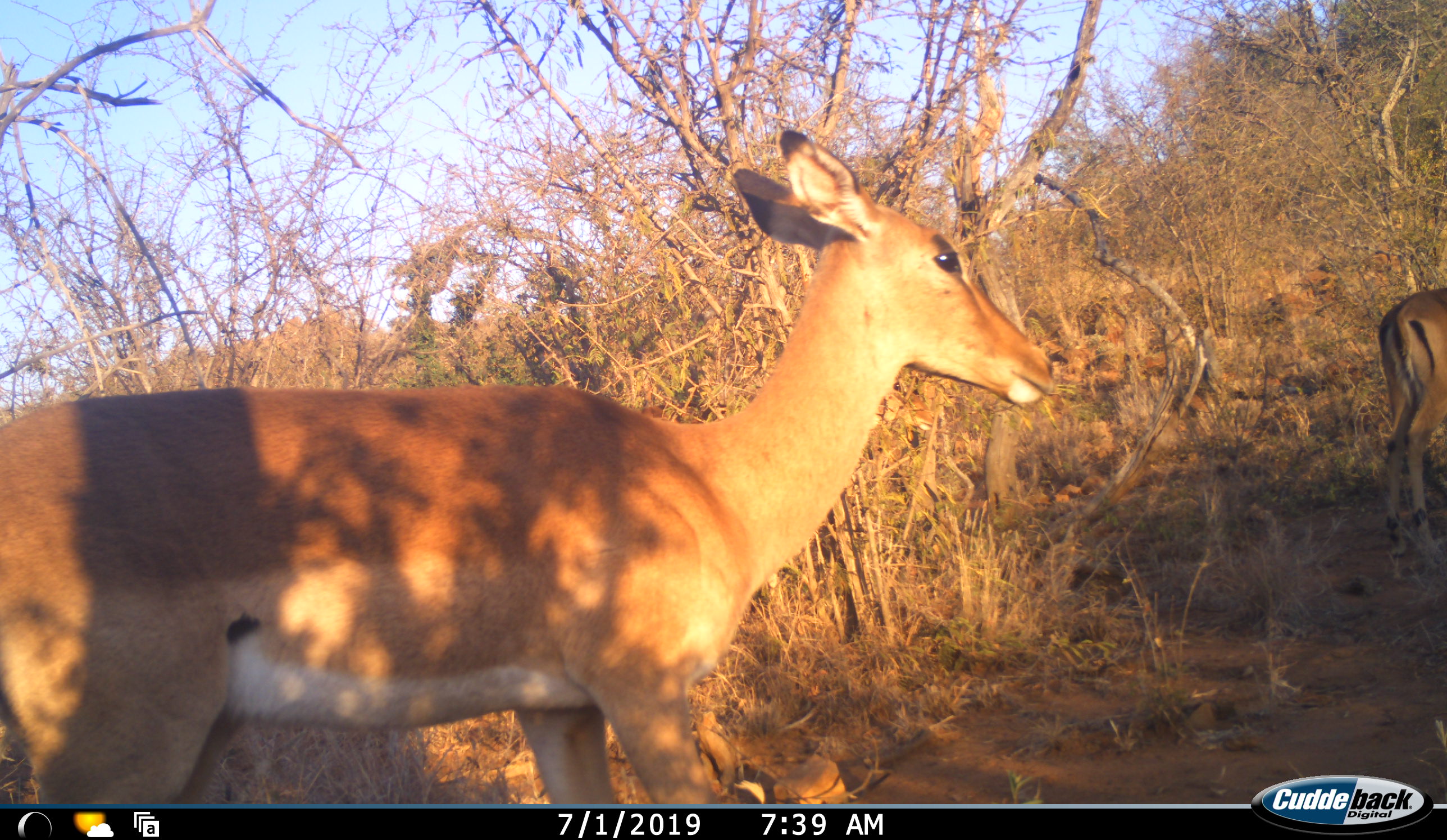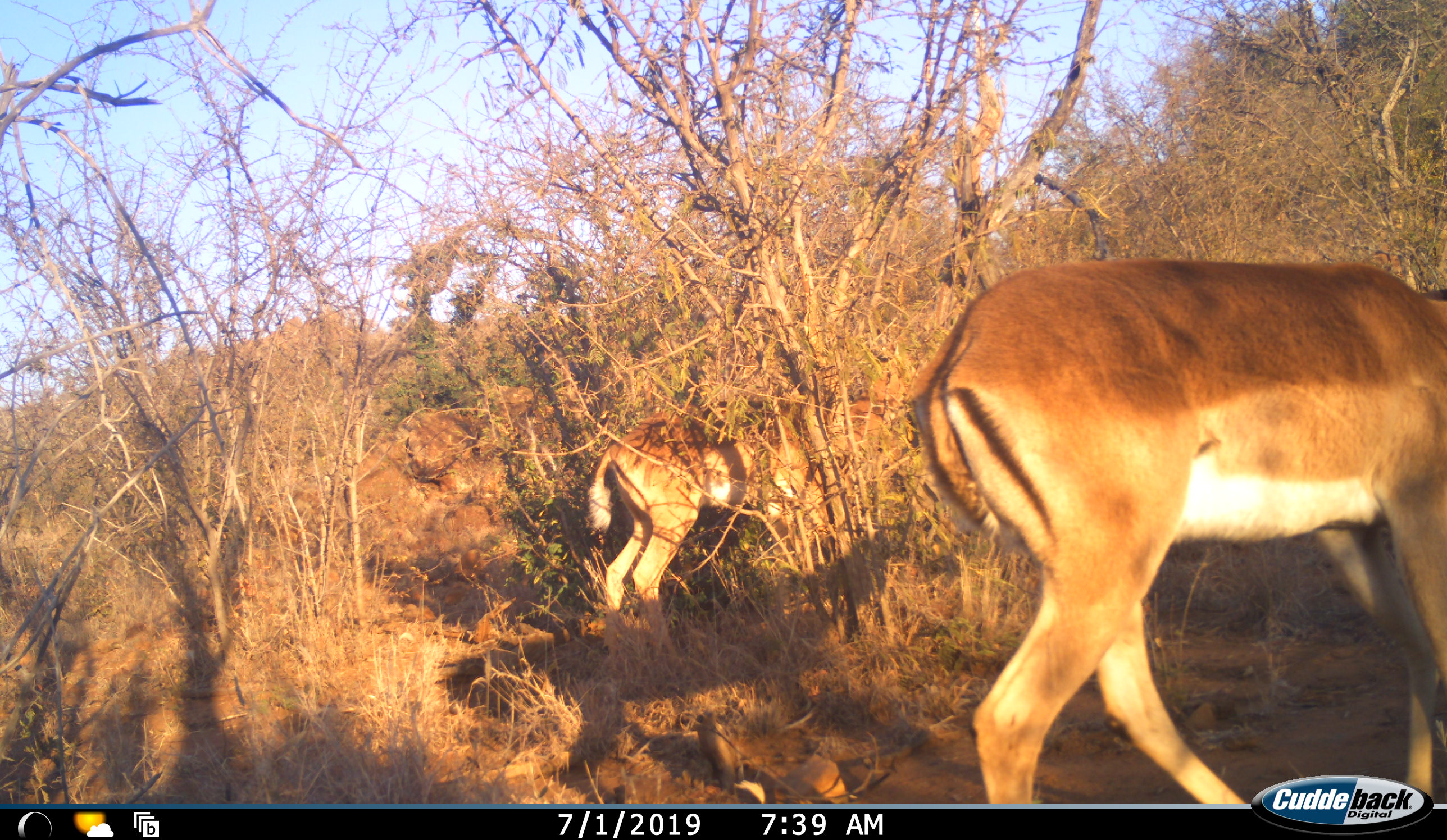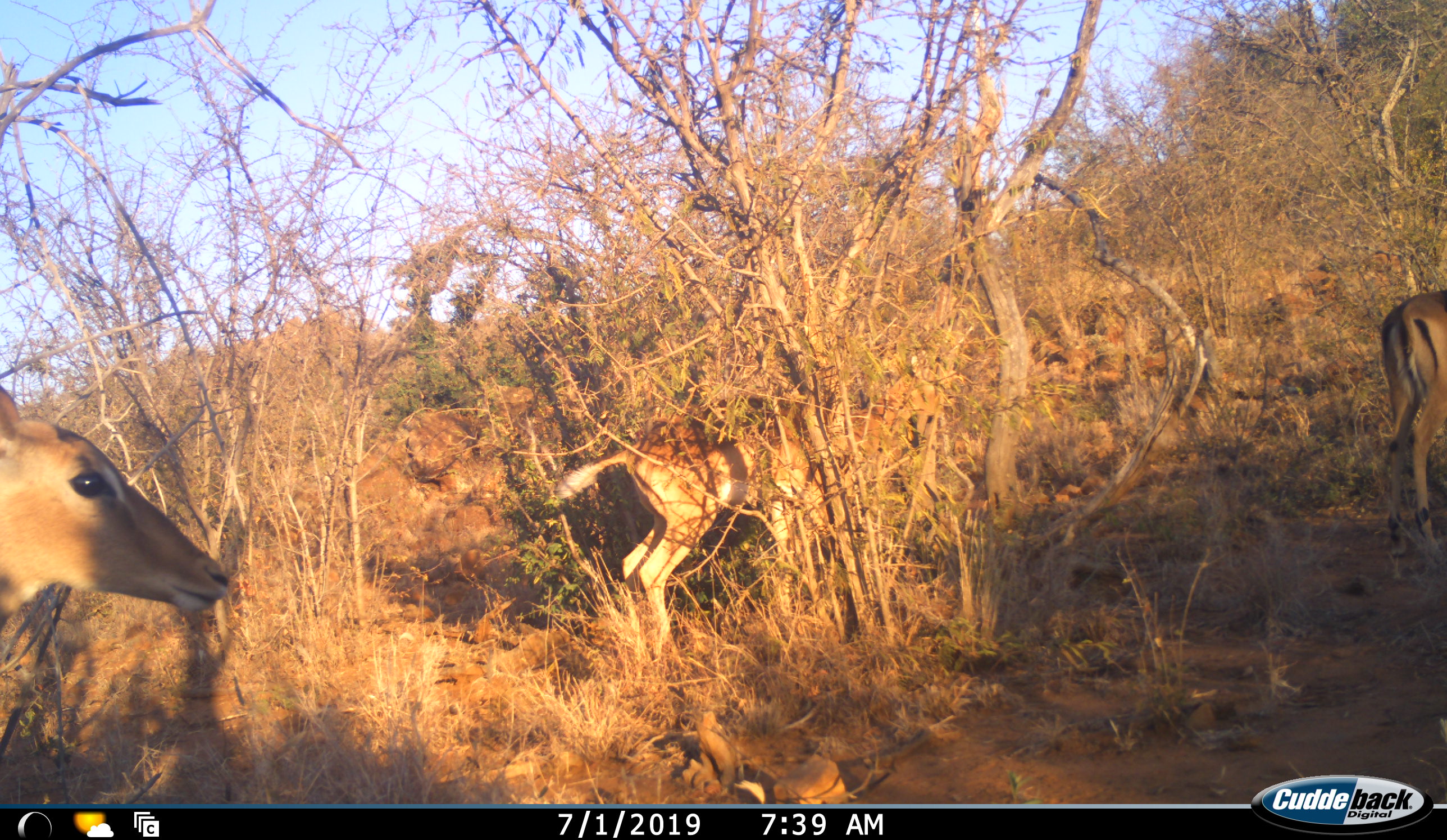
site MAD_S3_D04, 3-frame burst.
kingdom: Animalia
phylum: Chordata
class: Mammalia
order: Artiodactyla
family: Bovidae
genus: Aepyceros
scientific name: Aepyceros melampus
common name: impala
Impala (Aepyceros melampus), count 3. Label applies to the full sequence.